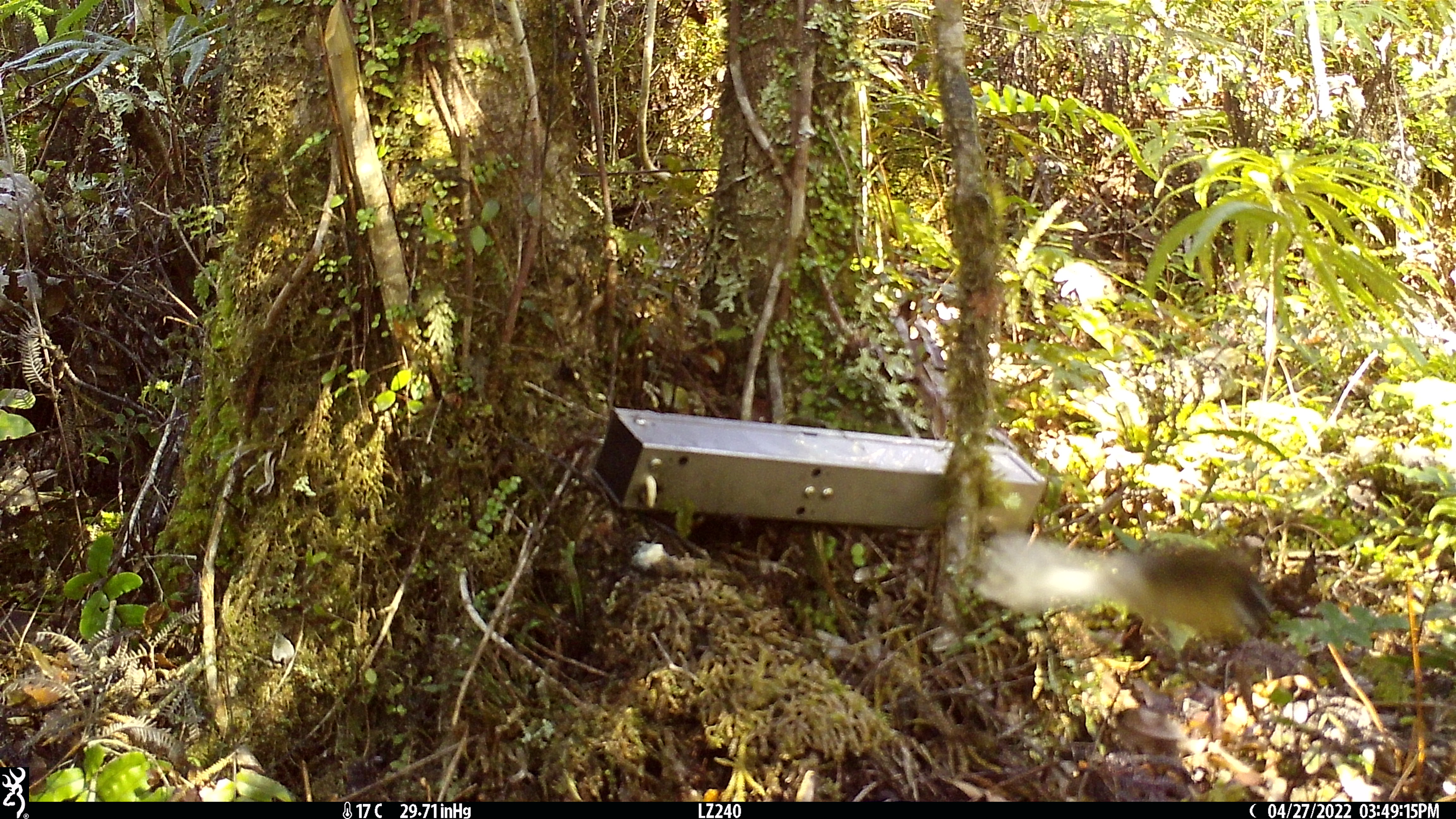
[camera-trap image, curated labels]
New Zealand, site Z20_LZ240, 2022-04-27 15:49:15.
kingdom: Animalia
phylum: Chordata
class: Aves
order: Passeriformes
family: Rhipiduridae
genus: Rhipidura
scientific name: Rhipidura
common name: fantails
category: fantail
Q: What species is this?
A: Fantail (fantails) (Rhipidura).